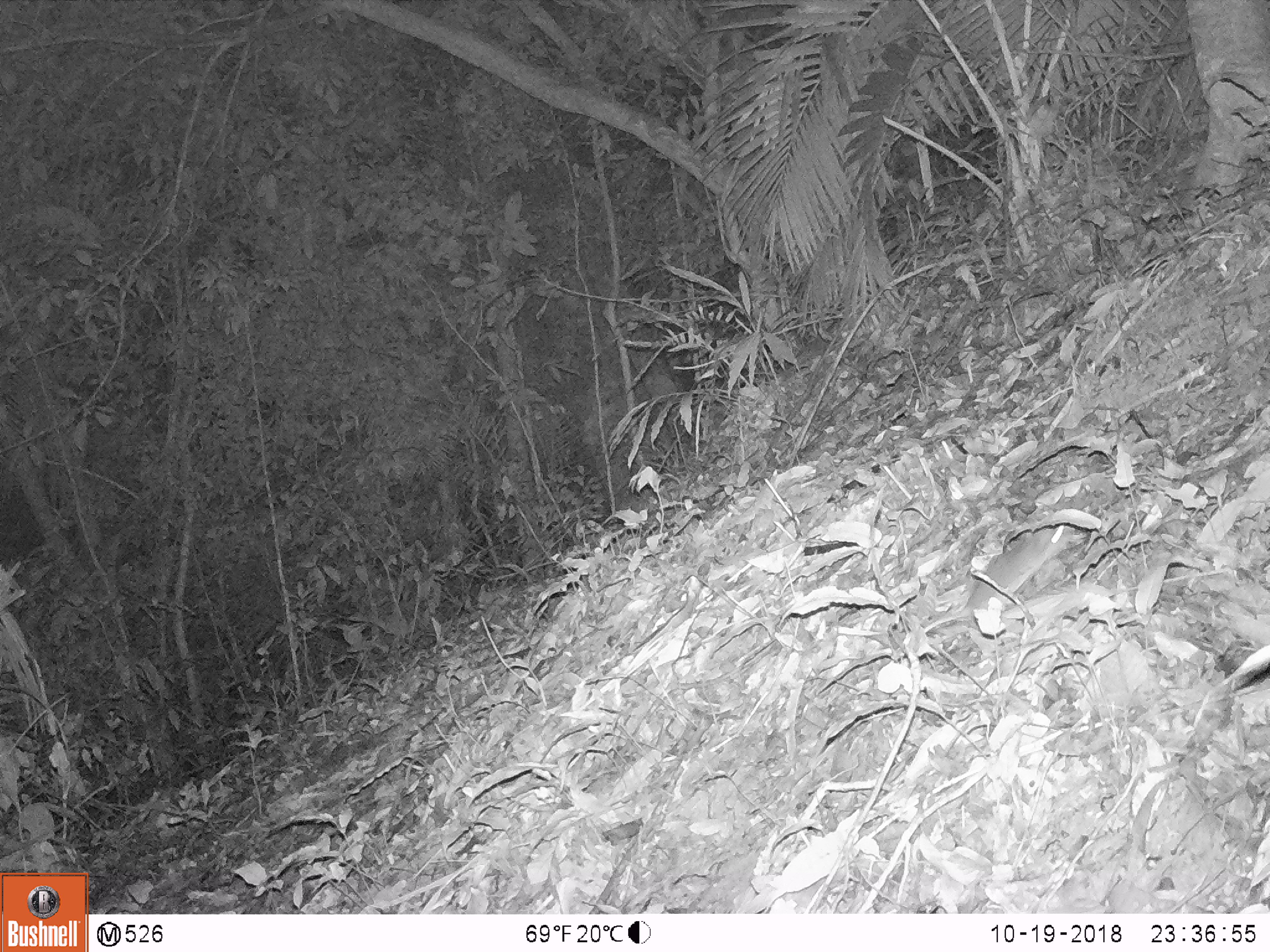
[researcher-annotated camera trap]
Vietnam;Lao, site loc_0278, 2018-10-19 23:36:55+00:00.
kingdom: Animalia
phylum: Chordata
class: Mammalia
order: Rodentia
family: Muridae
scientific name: Muridae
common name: old-world mice and rats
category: unidentified murid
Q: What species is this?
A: Unidentified murid (old-world mice and rats) (Muridae).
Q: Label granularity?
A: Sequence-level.